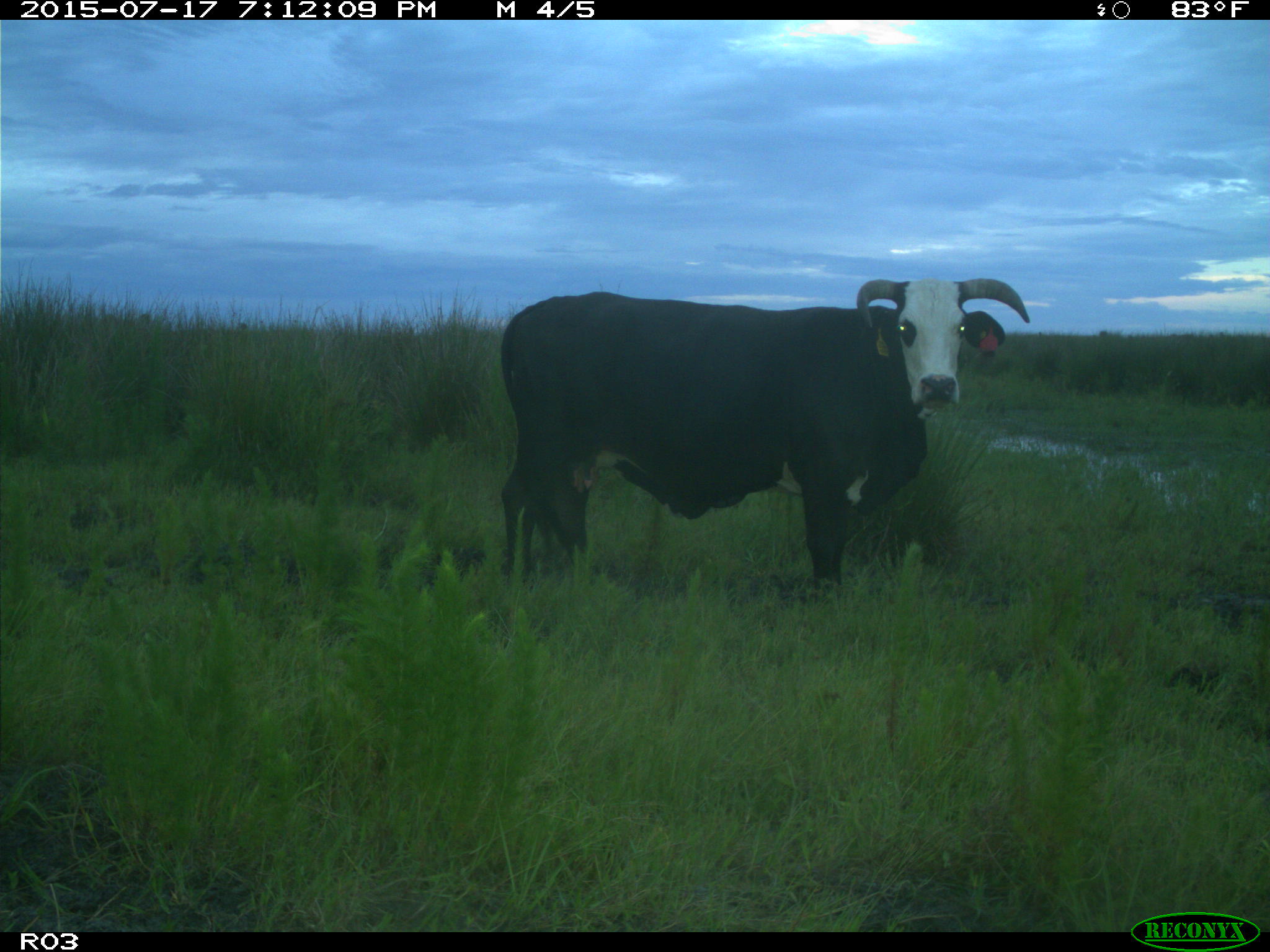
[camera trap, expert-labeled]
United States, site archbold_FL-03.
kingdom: Animalia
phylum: Chordata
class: Mammalia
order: Artiodactyla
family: Bovidae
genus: Bos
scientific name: Bos taurus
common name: domestic cow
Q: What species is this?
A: Bos taurus (domestic cow).